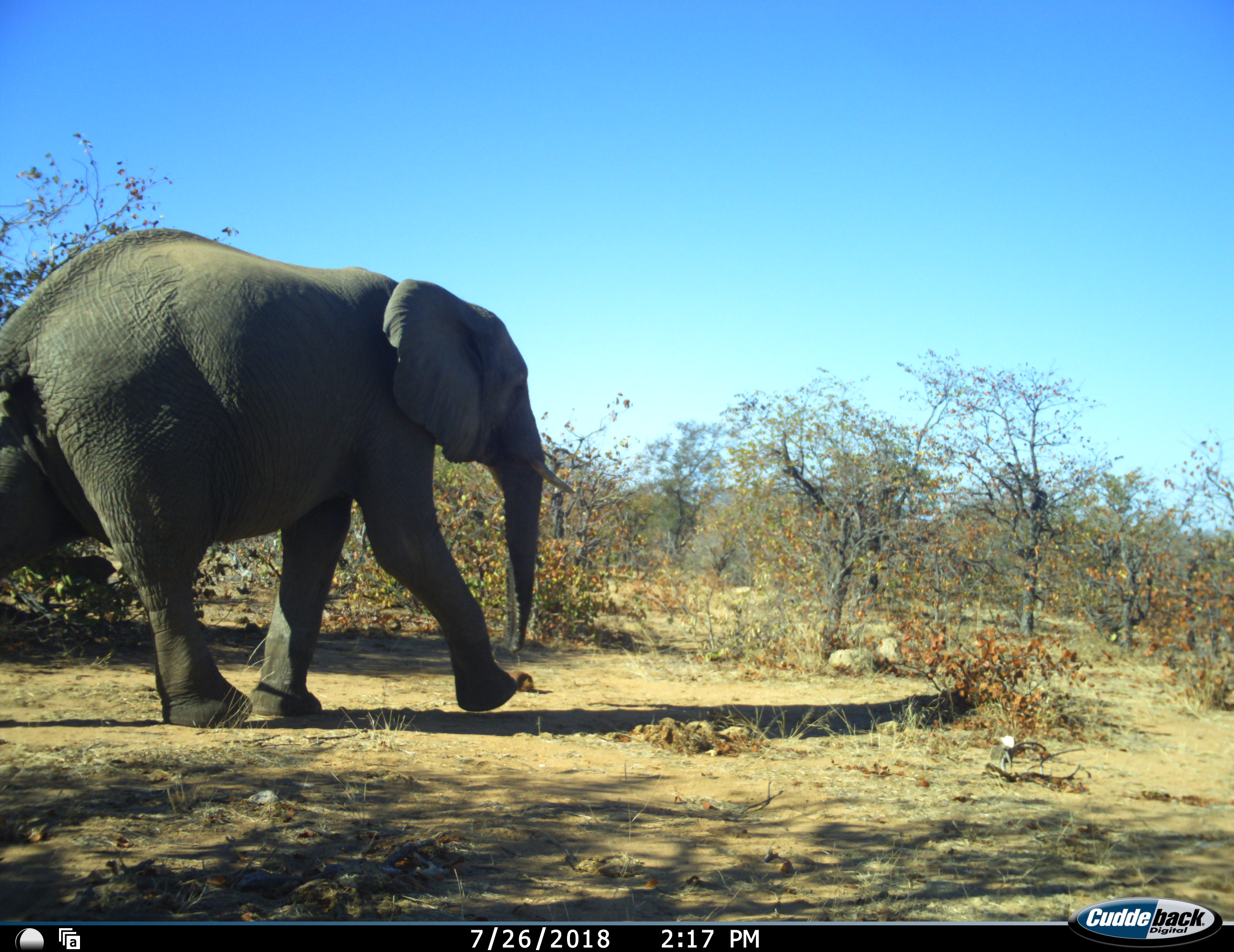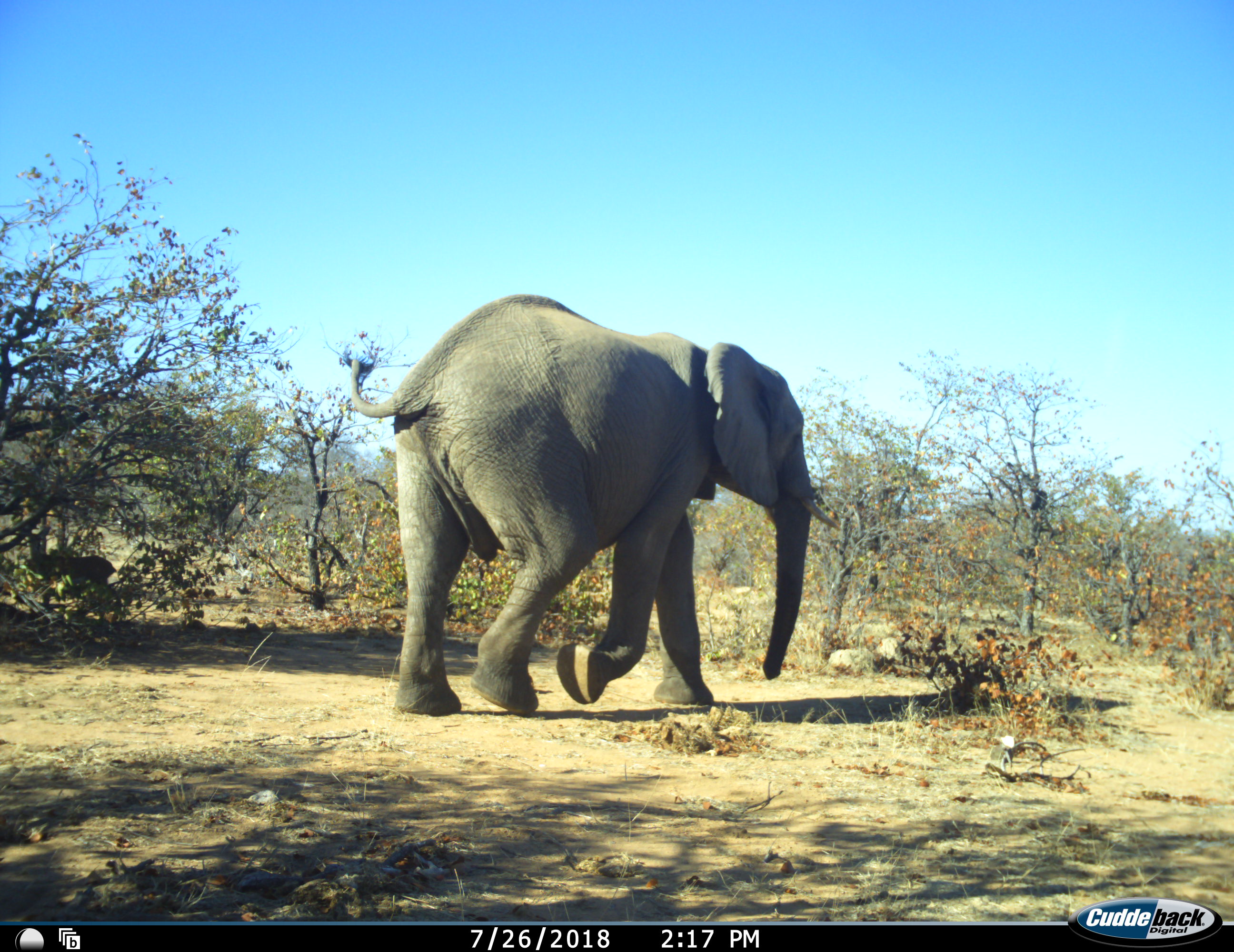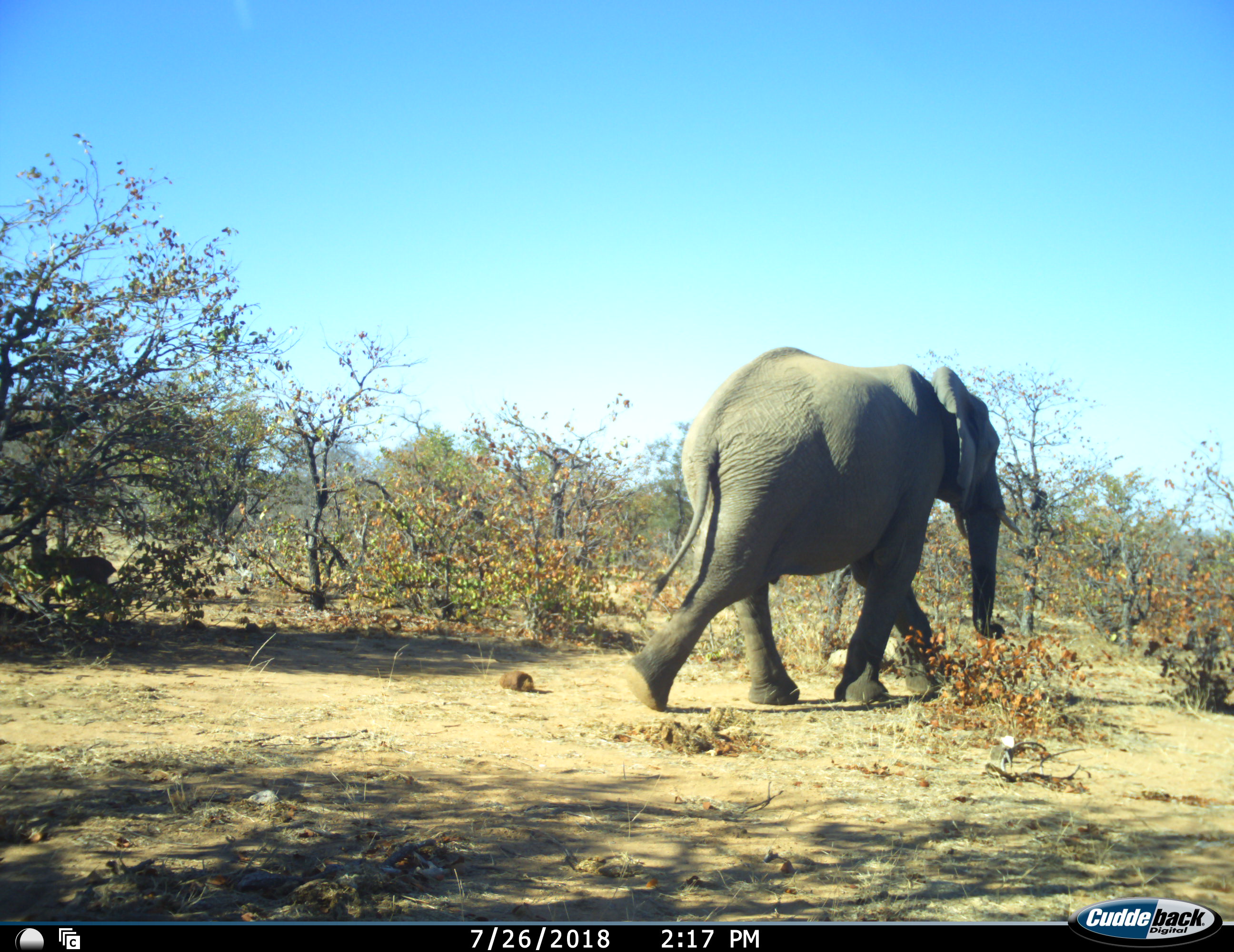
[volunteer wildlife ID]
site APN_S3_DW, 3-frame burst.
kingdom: Animalia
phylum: Chordata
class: Mammalia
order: Proboscidea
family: Elephantidae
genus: Loxodonta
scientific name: Loxodonta africana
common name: african bush elephant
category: elephant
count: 1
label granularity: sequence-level